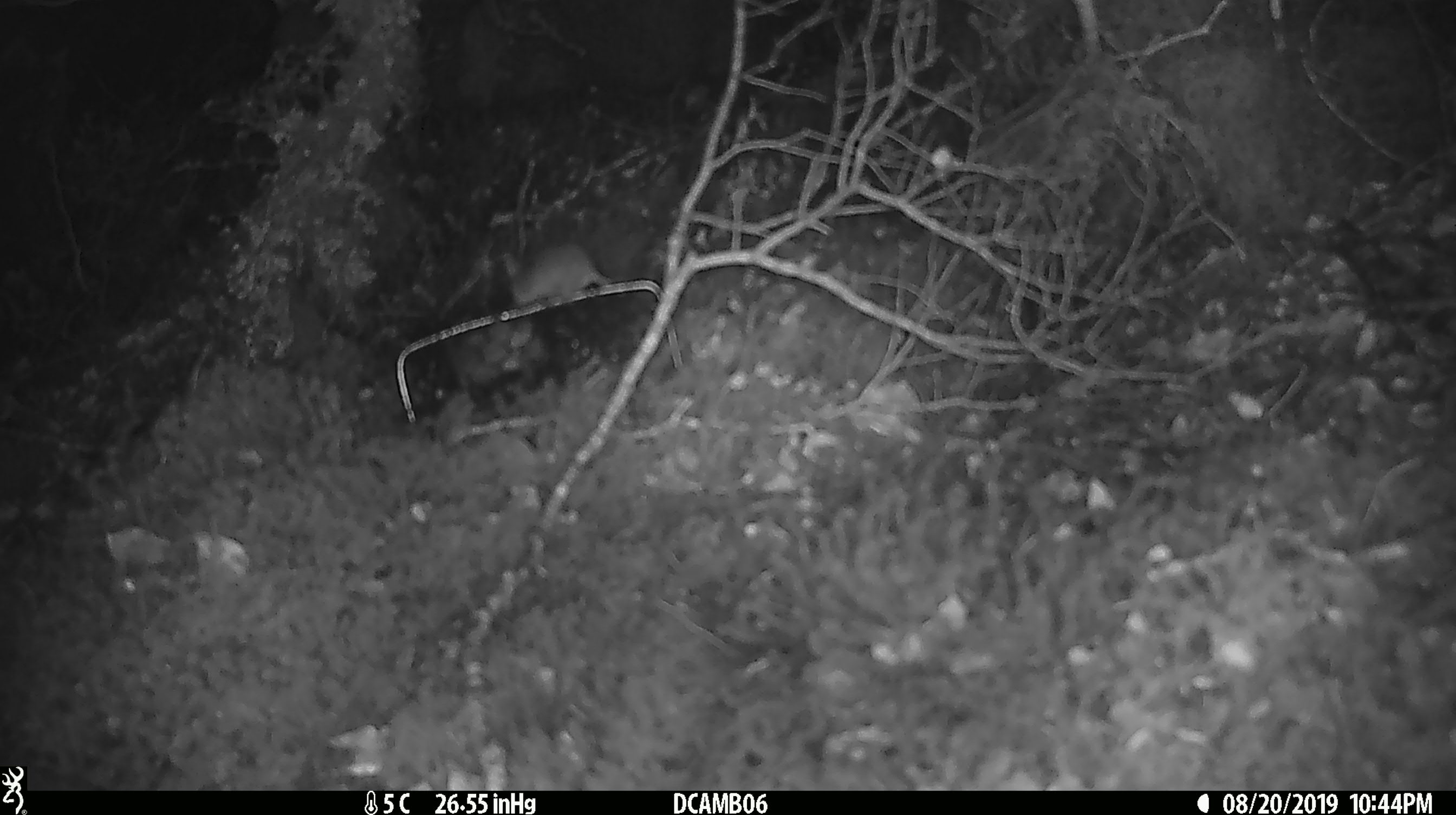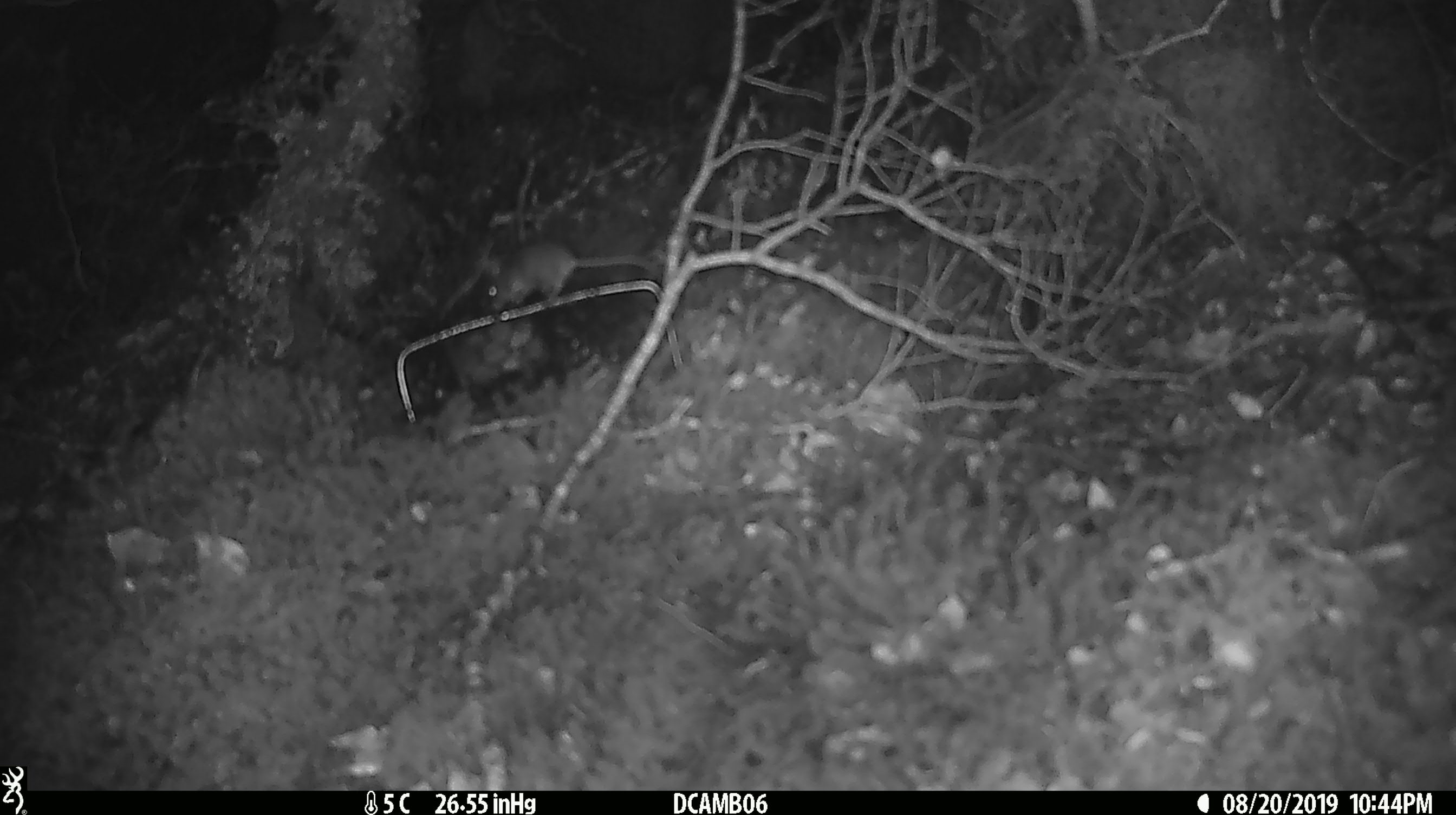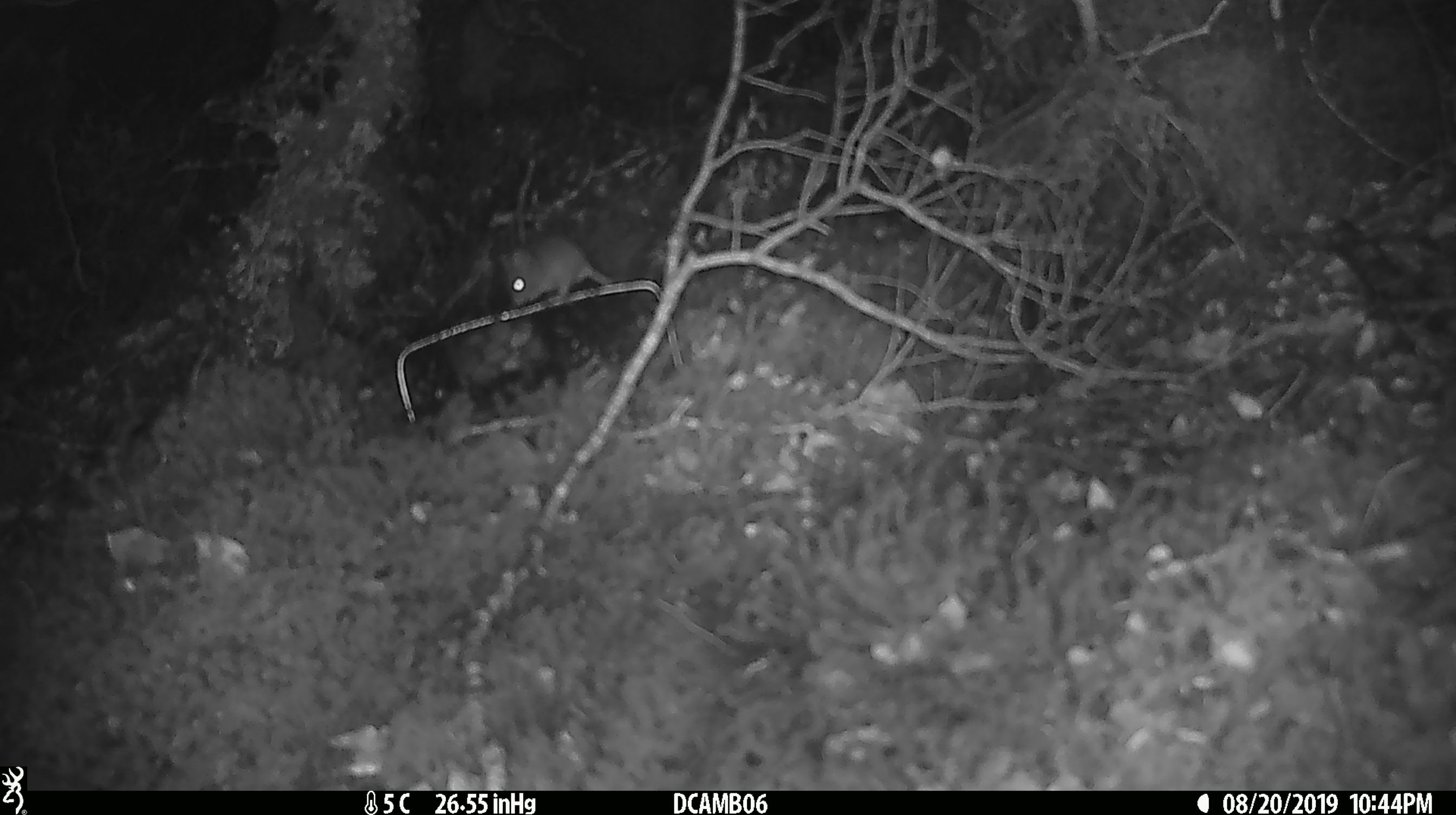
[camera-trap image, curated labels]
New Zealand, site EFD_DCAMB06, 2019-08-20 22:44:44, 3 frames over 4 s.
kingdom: Animalia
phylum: Chordata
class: Mammalia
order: Rodentia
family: Muridae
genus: Mus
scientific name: Mus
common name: mouse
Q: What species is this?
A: Mouse (Mus).